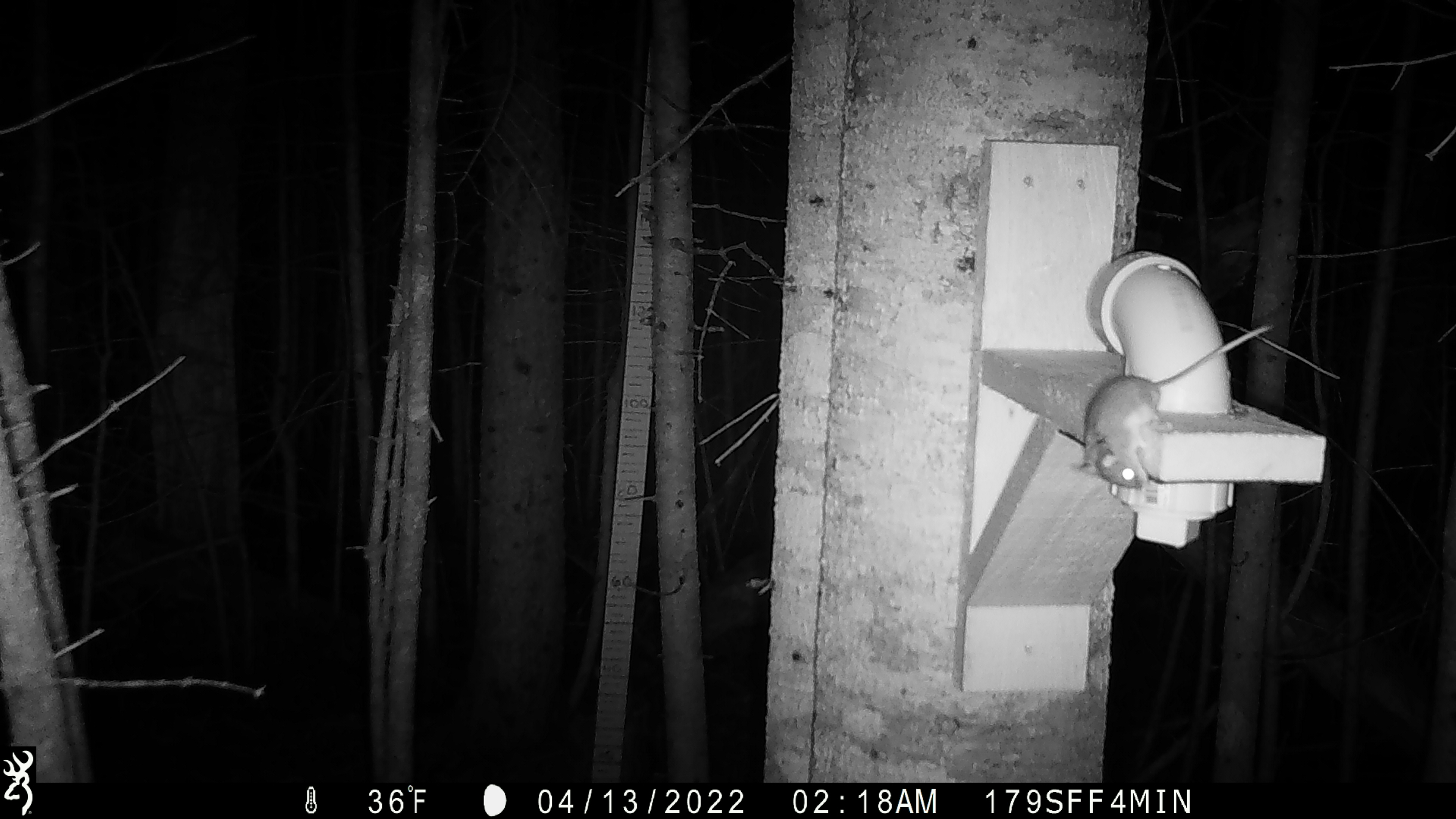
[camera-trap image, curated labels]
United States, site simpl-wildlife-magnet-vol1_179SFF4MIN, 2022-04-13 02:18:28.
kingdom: Animalia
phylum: Chordata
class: Mammalia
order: Rodentia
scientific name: Rodentia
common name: mouse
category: mouse sp.